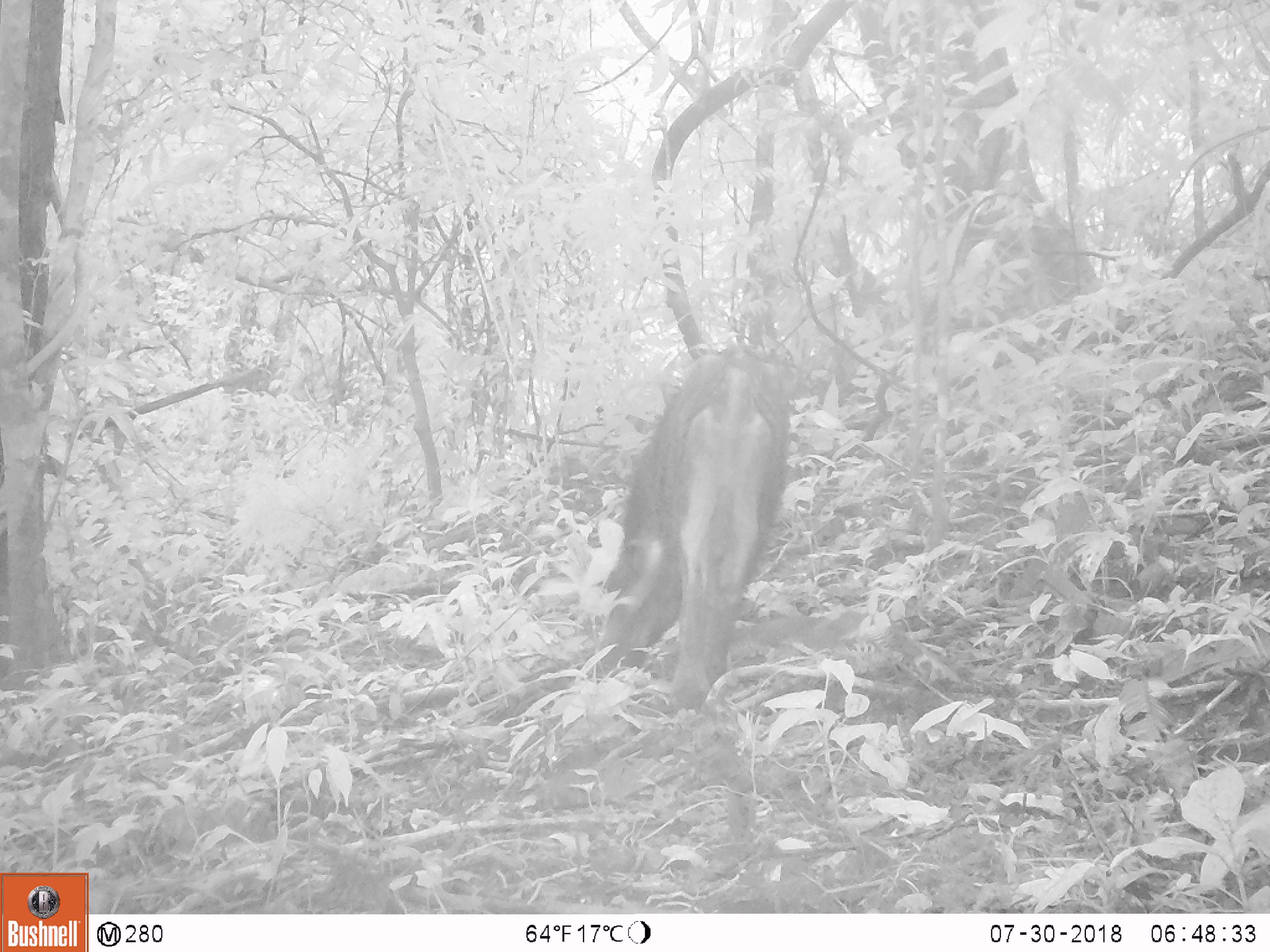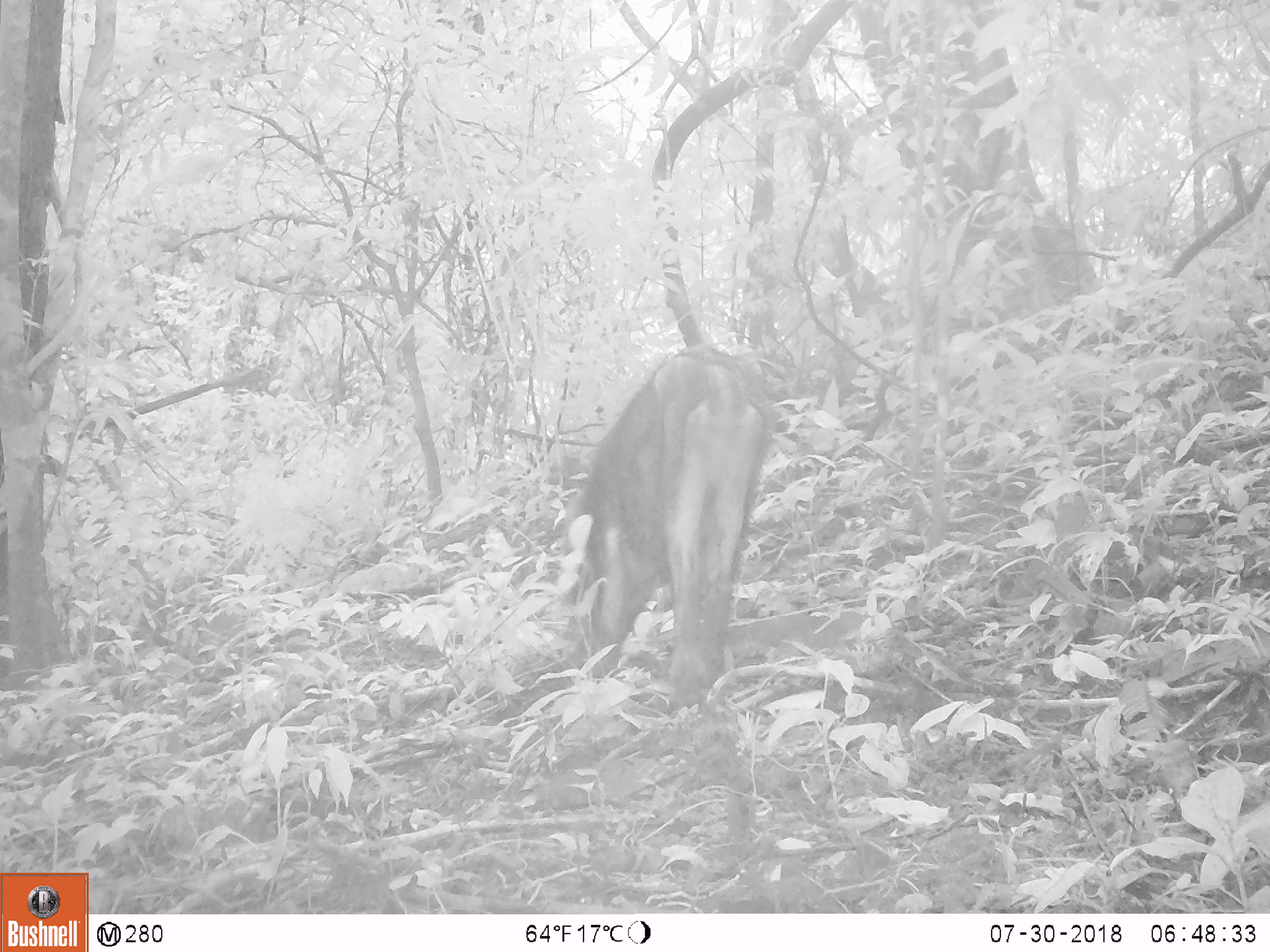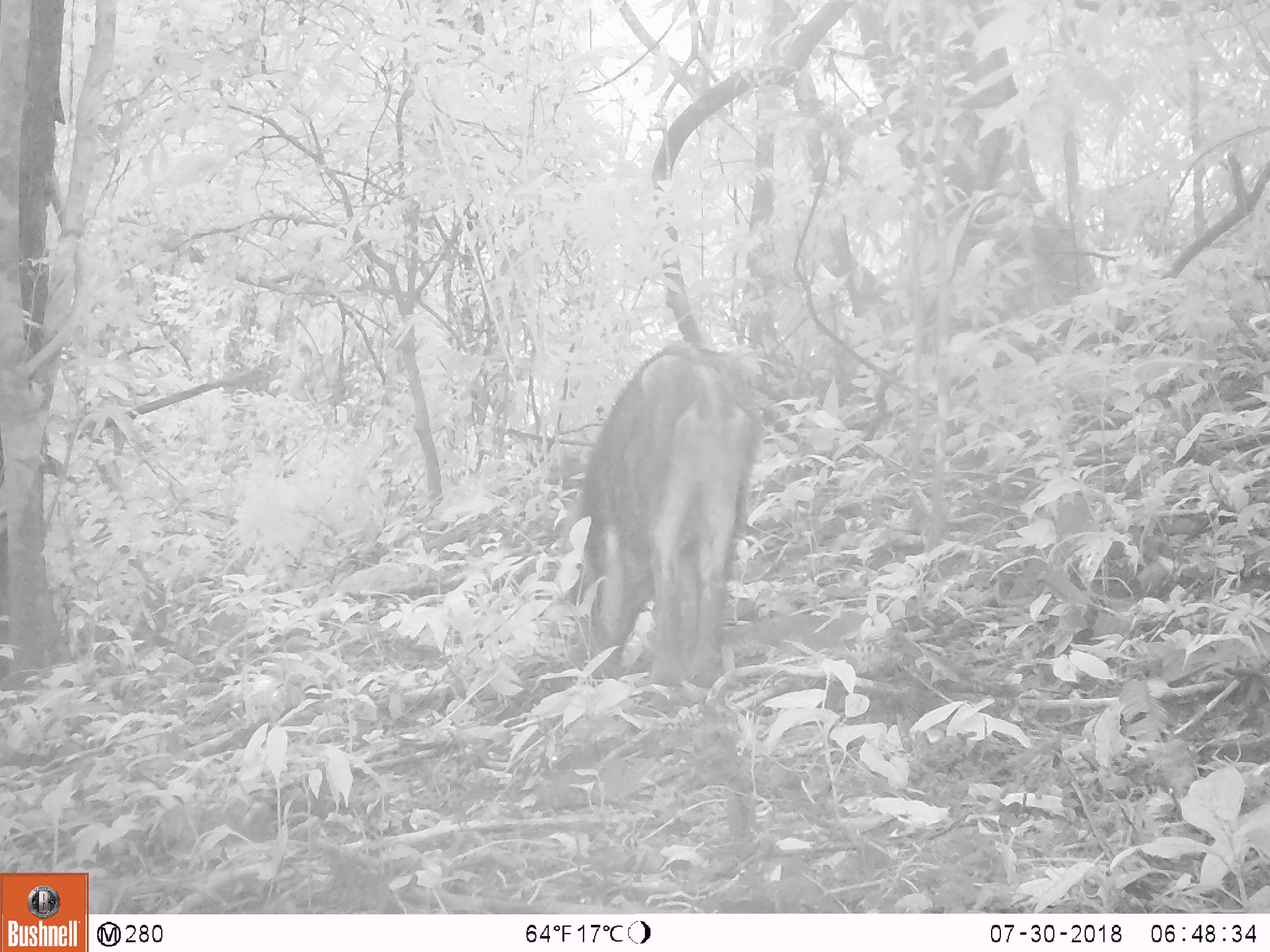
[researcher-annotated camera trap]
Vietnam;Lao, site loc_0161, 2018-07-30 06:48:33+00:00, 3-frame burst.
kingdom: Animalia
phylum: Chordata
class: Mammalia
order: Artiodactyla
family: Suidae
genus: Sus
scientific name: Sus scrofa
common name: eurasian wild pig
Eurasian wild pig (Sus scrofa). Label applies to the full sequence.